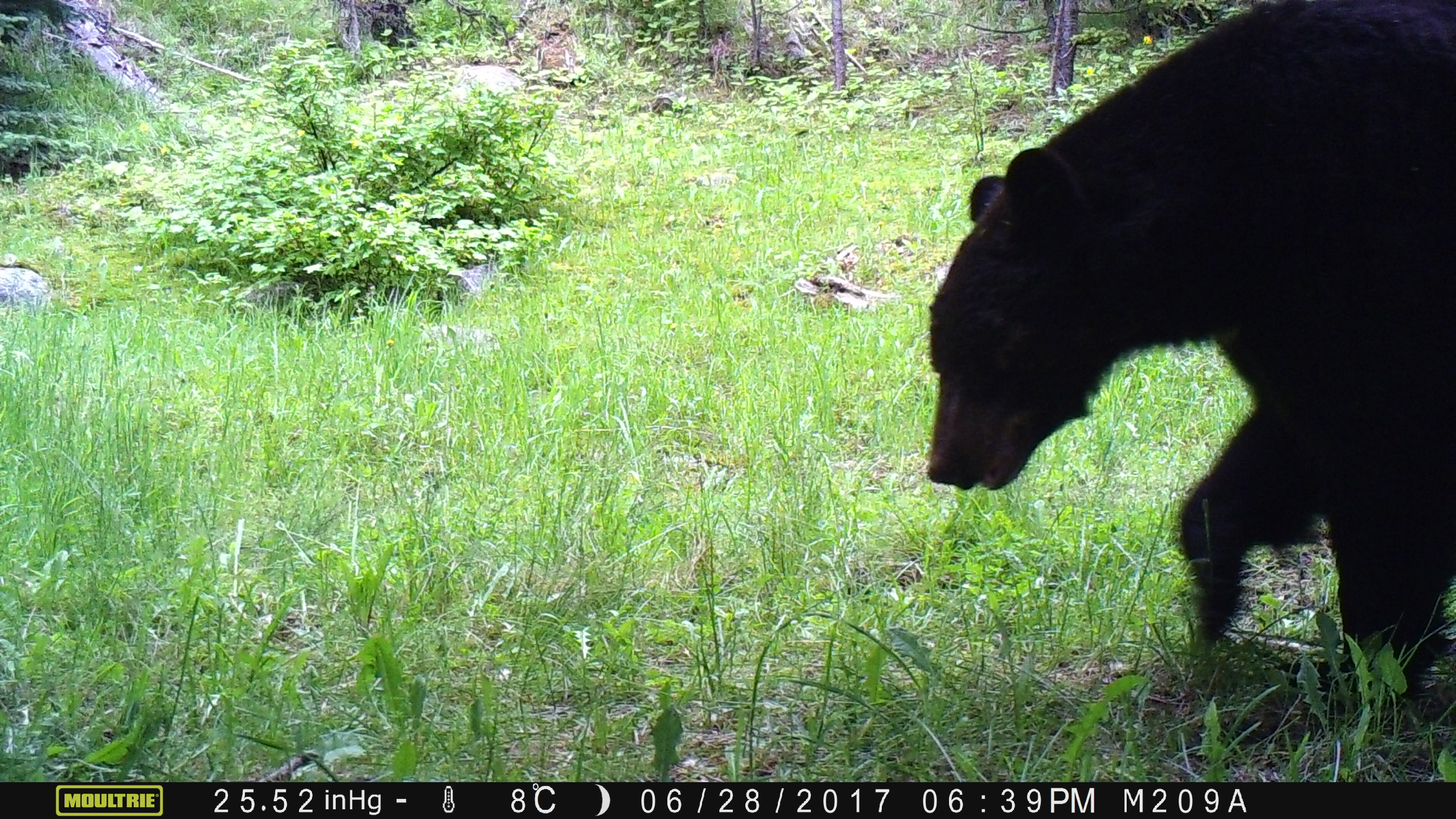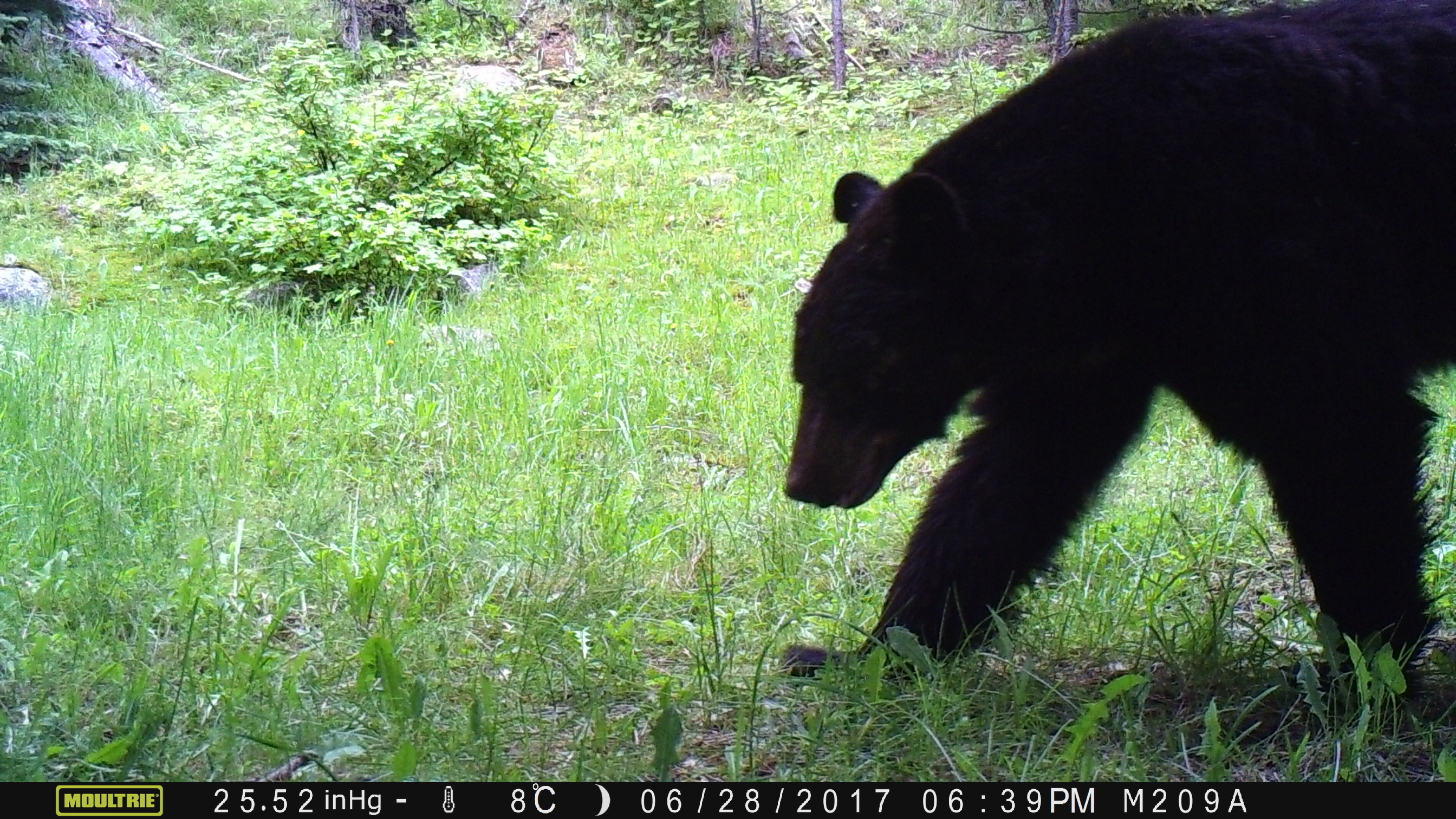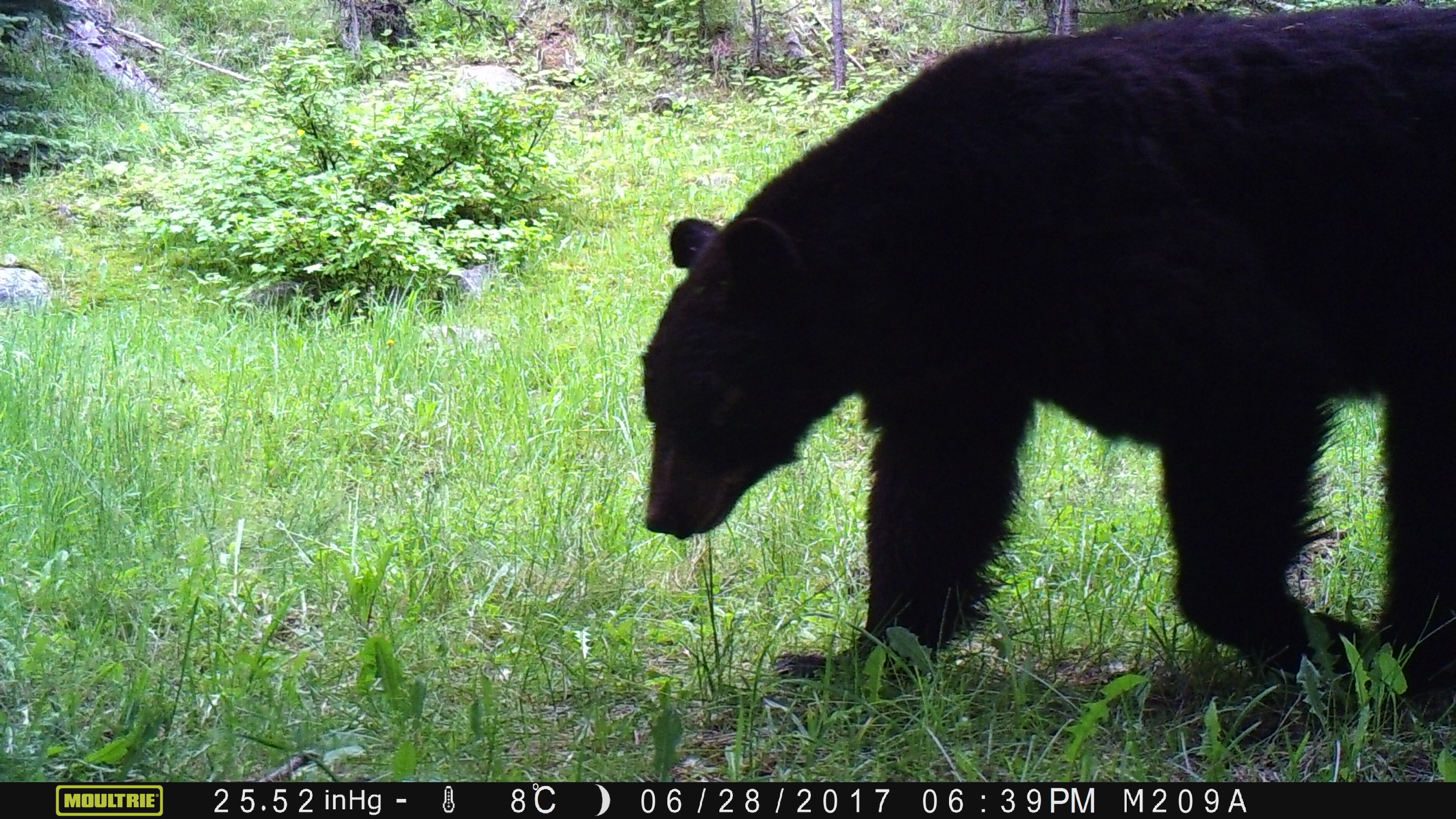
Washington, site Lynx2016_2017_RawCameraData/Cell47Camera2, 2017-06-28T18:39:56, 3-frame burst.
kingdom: Animalia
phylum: Chordata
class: Mammalia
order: Carnivora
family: Ursidae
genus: Ursus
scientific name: Ursus americanus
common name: american black bear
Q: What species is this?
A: Ursus americanus (american black bear).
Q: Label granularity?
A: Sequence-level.